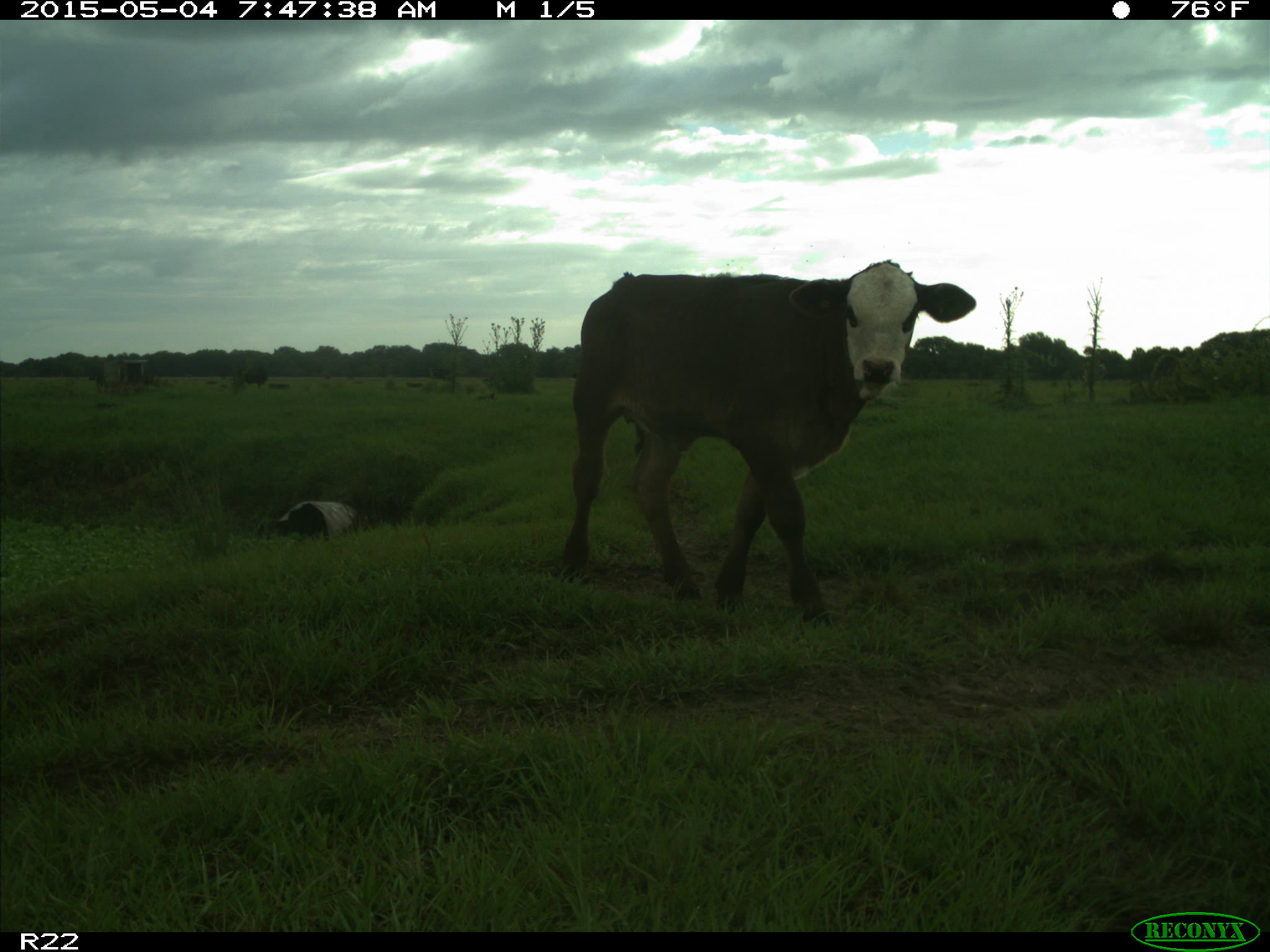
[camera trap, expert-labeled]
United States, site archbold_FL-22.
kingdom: Animalia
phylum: Chordata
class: Mammalia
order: Artiodactyla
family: Bovidae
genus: Bos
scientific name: Bos taurus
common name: domestic cow